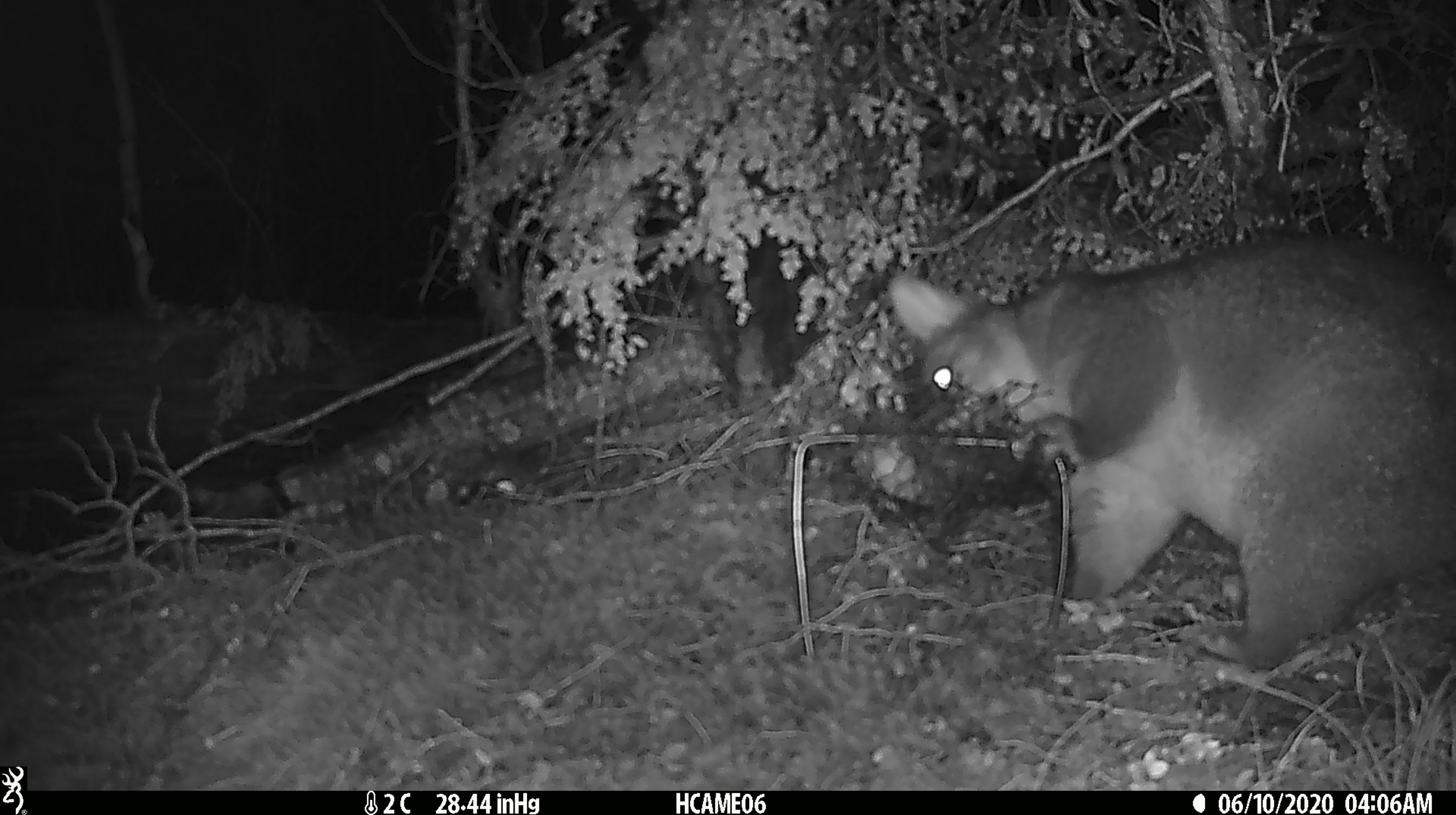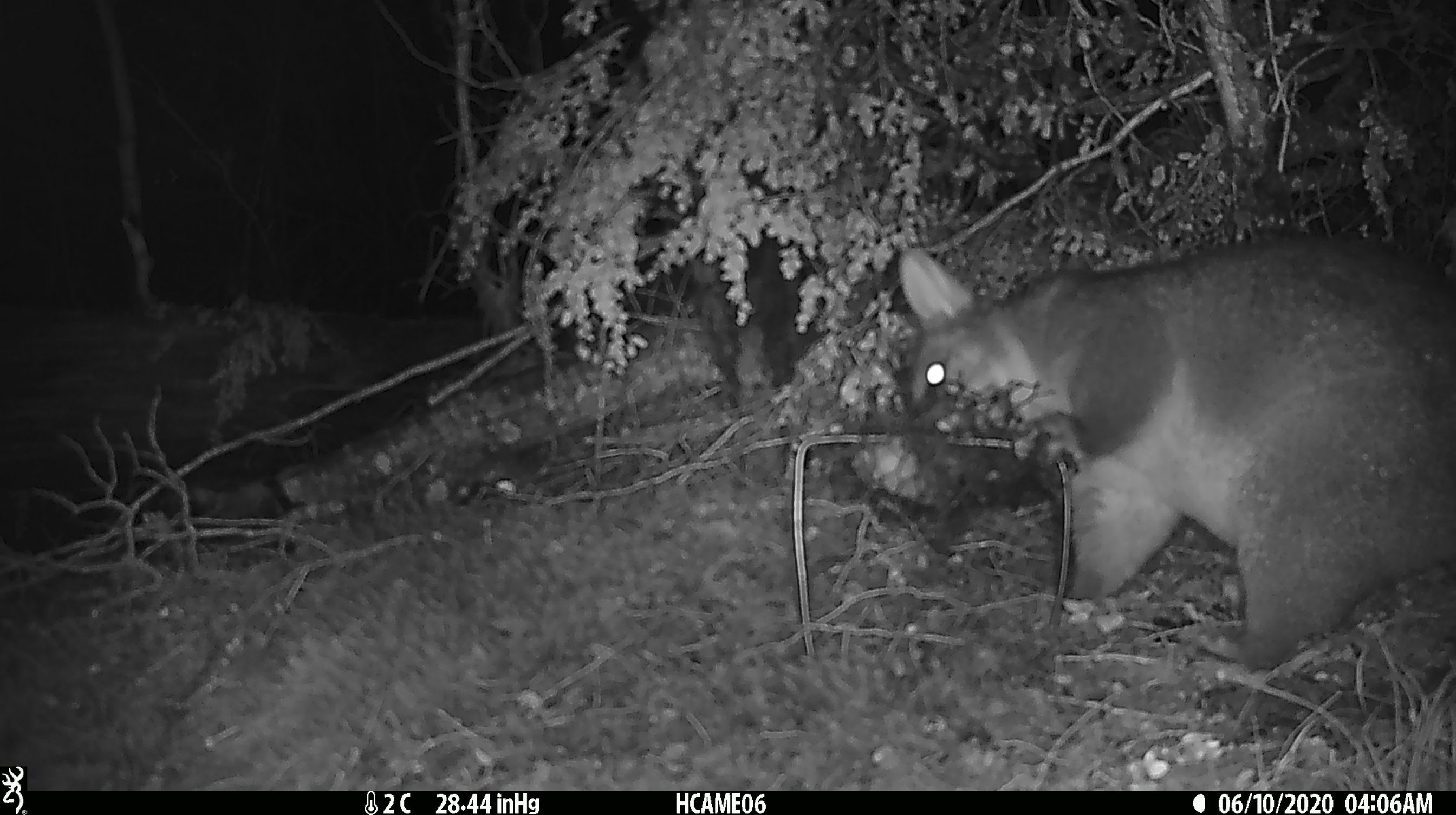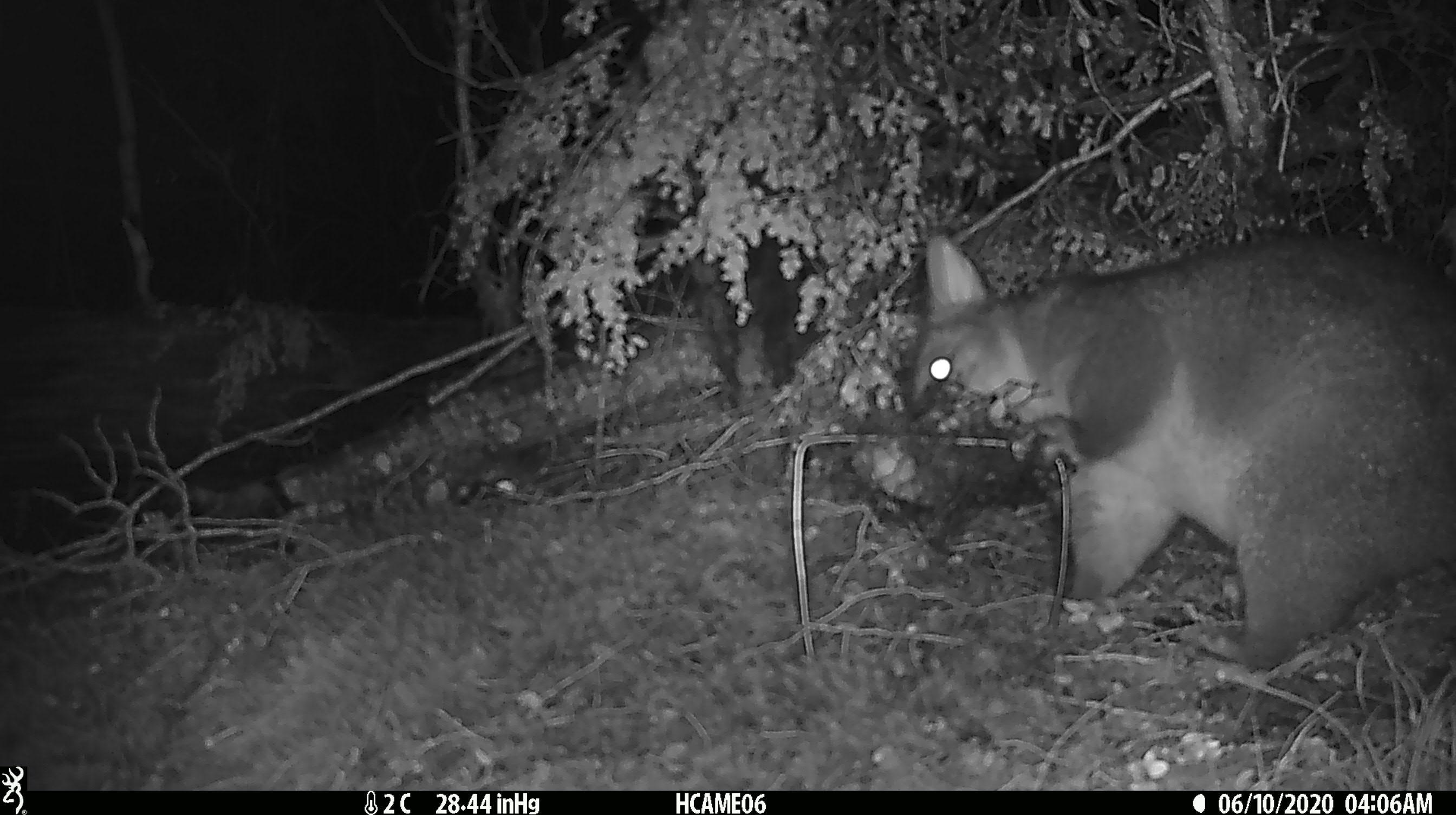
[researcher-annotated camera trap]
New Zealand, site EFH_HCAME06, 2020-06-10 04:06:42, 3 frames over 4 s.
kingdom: Animalia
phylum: Chordata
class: Mammalia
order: Diprotodontia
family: Phalangeridae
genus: Trichosurus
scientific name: Trichosurus vulpecula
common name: common brushtail possum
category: possum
Possum (common brushtail possum) (Trichosurus vulpecula).